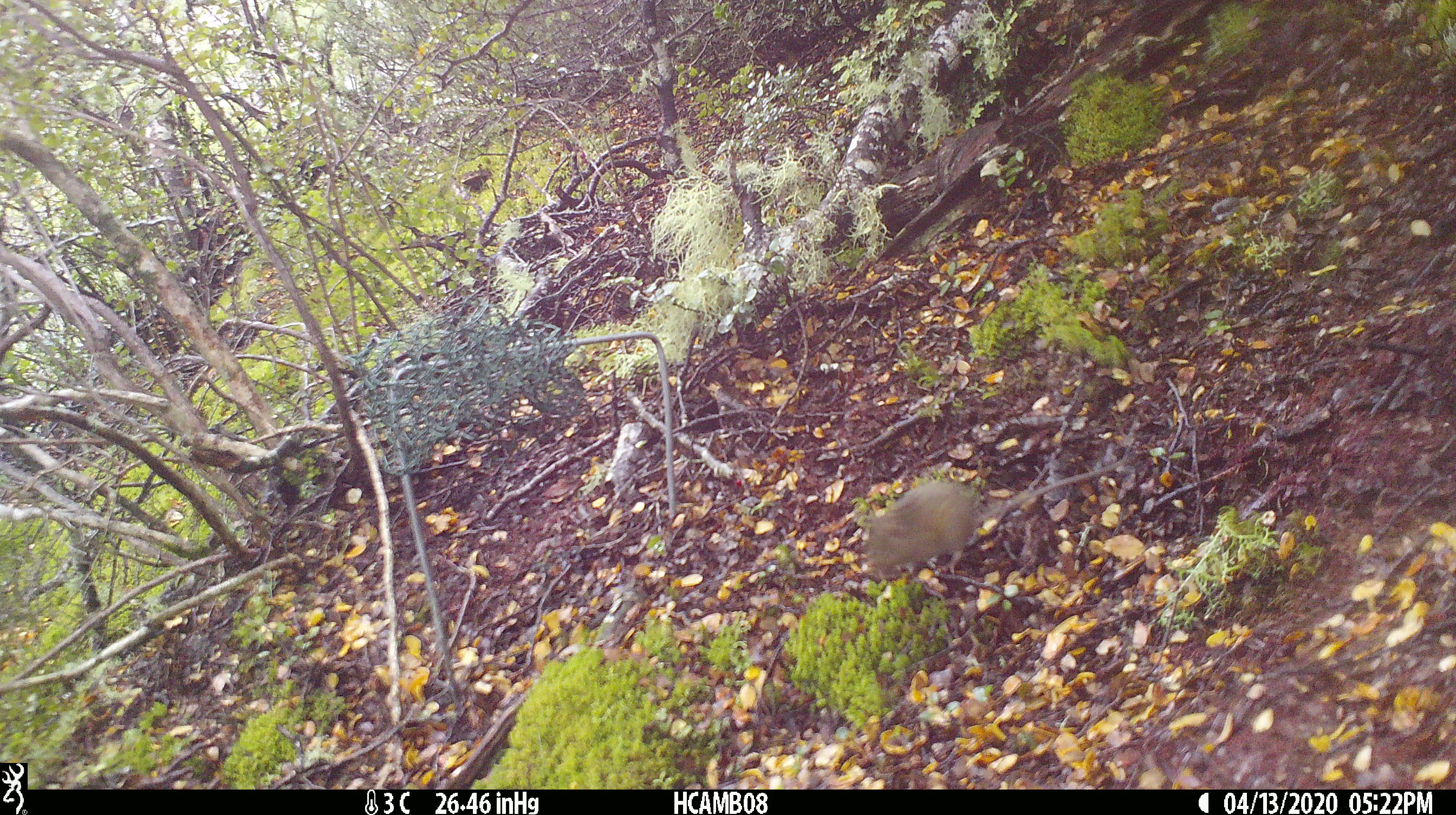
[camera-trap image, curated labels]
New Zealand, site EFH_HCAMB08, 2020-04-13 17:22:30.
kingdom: Animalia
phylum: Chordata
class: Mammalia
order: Rodentia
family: Muridae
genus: Mus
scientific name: Mus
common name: mouse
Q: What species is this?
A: Mouse (Mus).